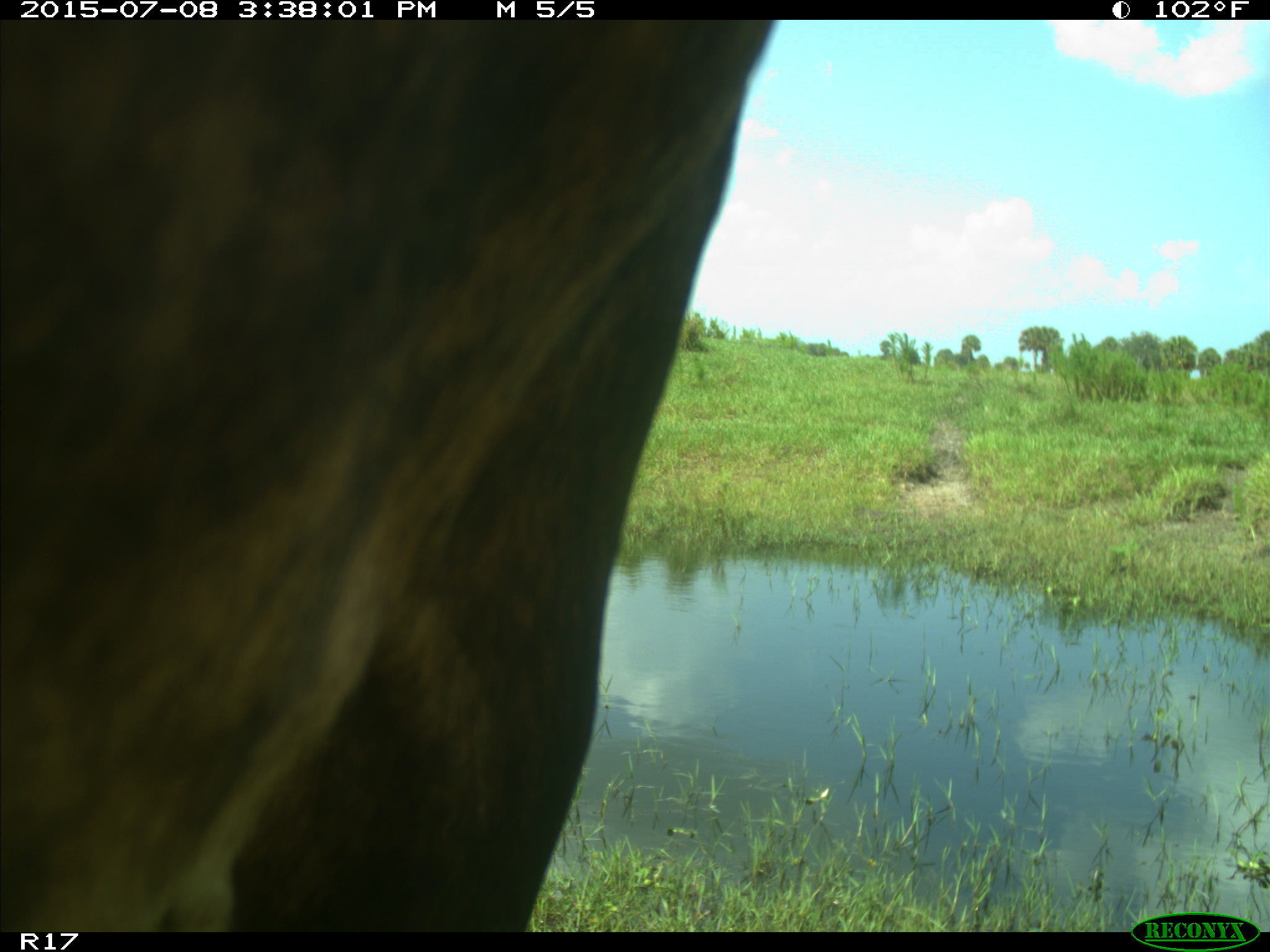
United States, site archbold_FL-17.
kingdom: Animalia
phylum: Chordata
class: Mammalia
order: Artiodactyla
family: Bovidae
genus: Bos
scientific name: Bos taurus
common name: domestic cow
Bos taurus (domestic cow).